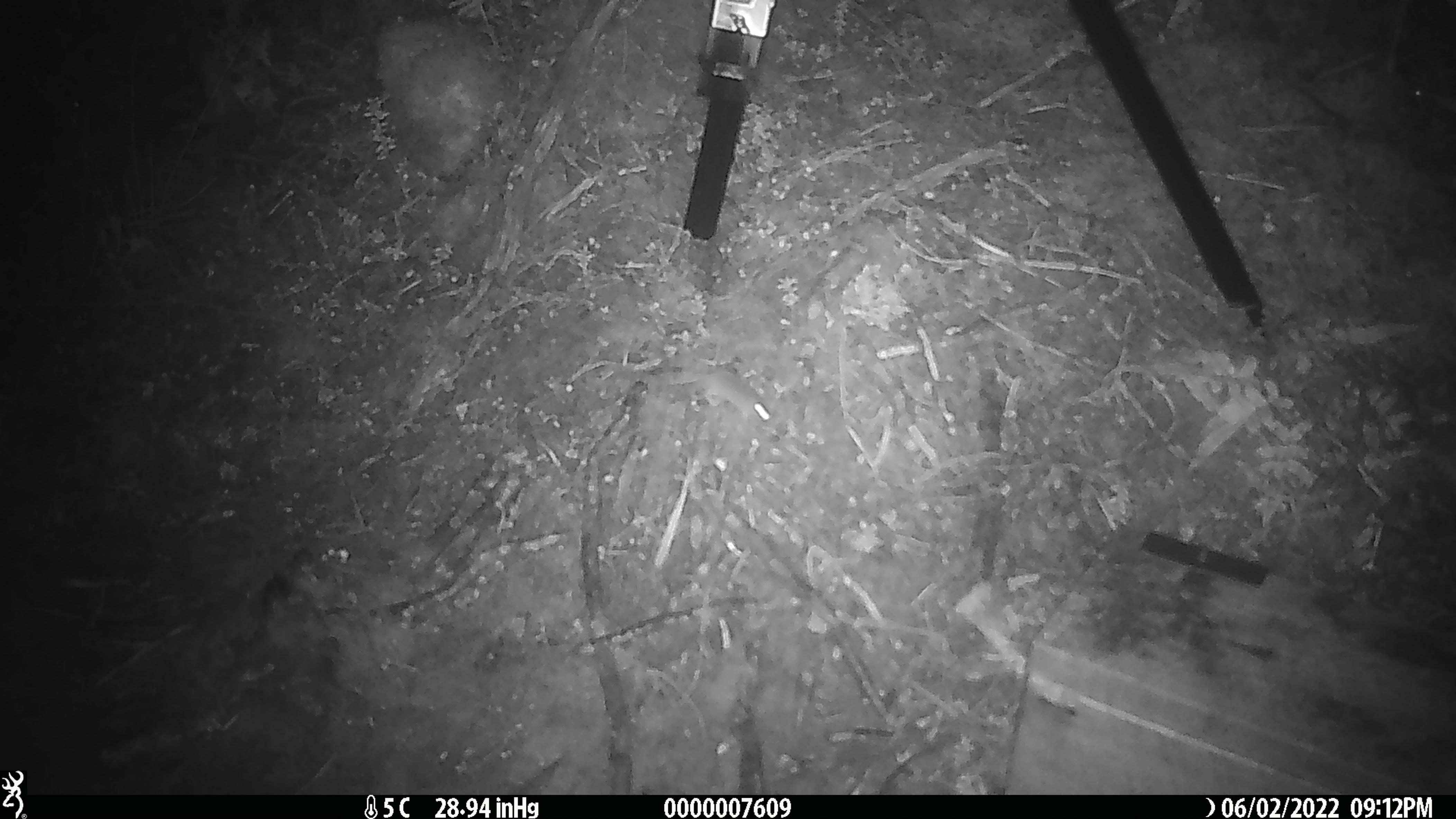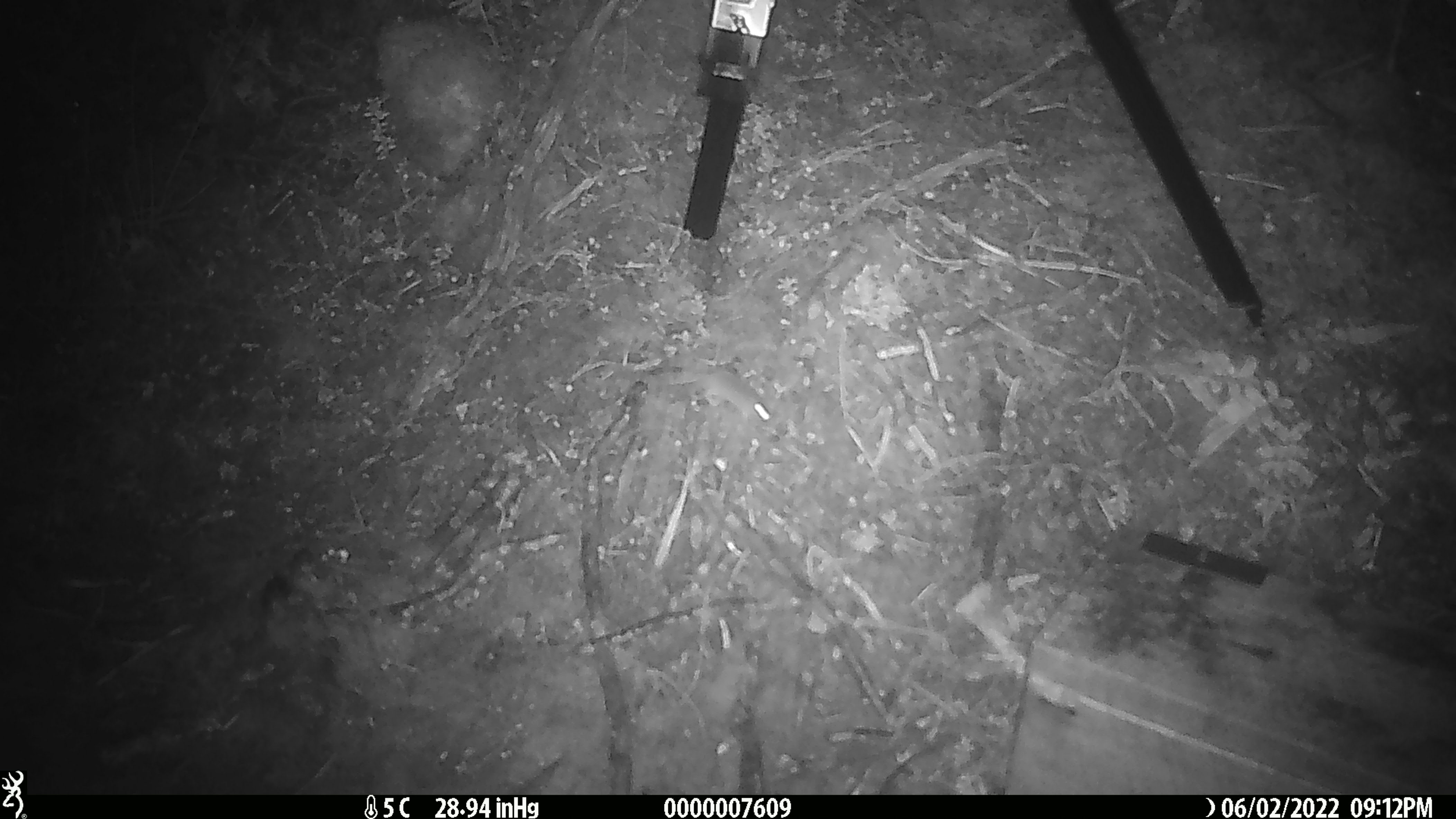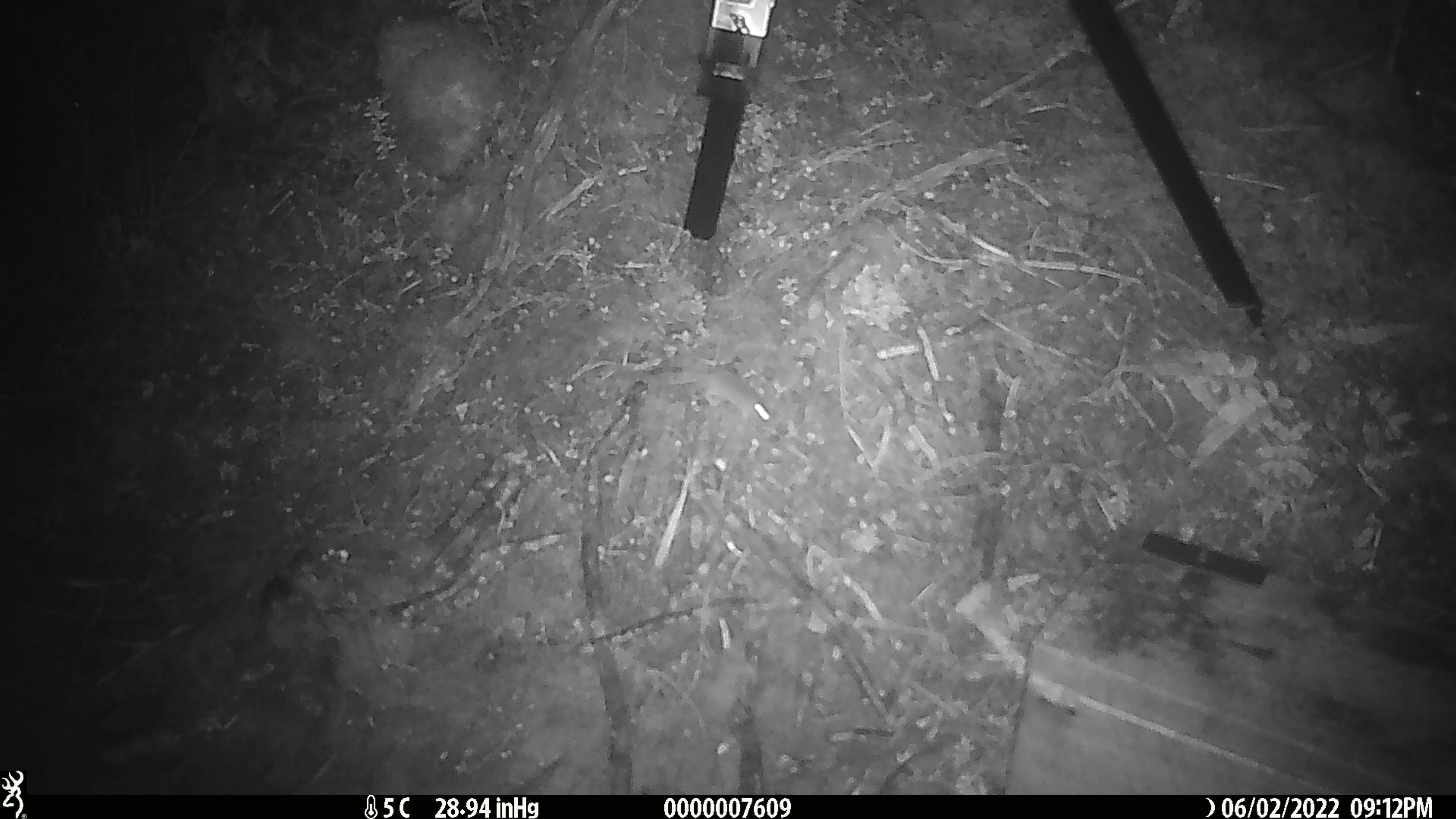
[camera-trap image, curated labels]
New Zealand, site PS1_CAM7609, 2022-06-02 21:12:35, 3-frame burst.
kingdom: Animalia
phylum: Chordata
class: Mammalia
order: Rodentia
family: Muridae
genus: Mus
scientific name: Mus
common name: mouse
Mouse (Mus).